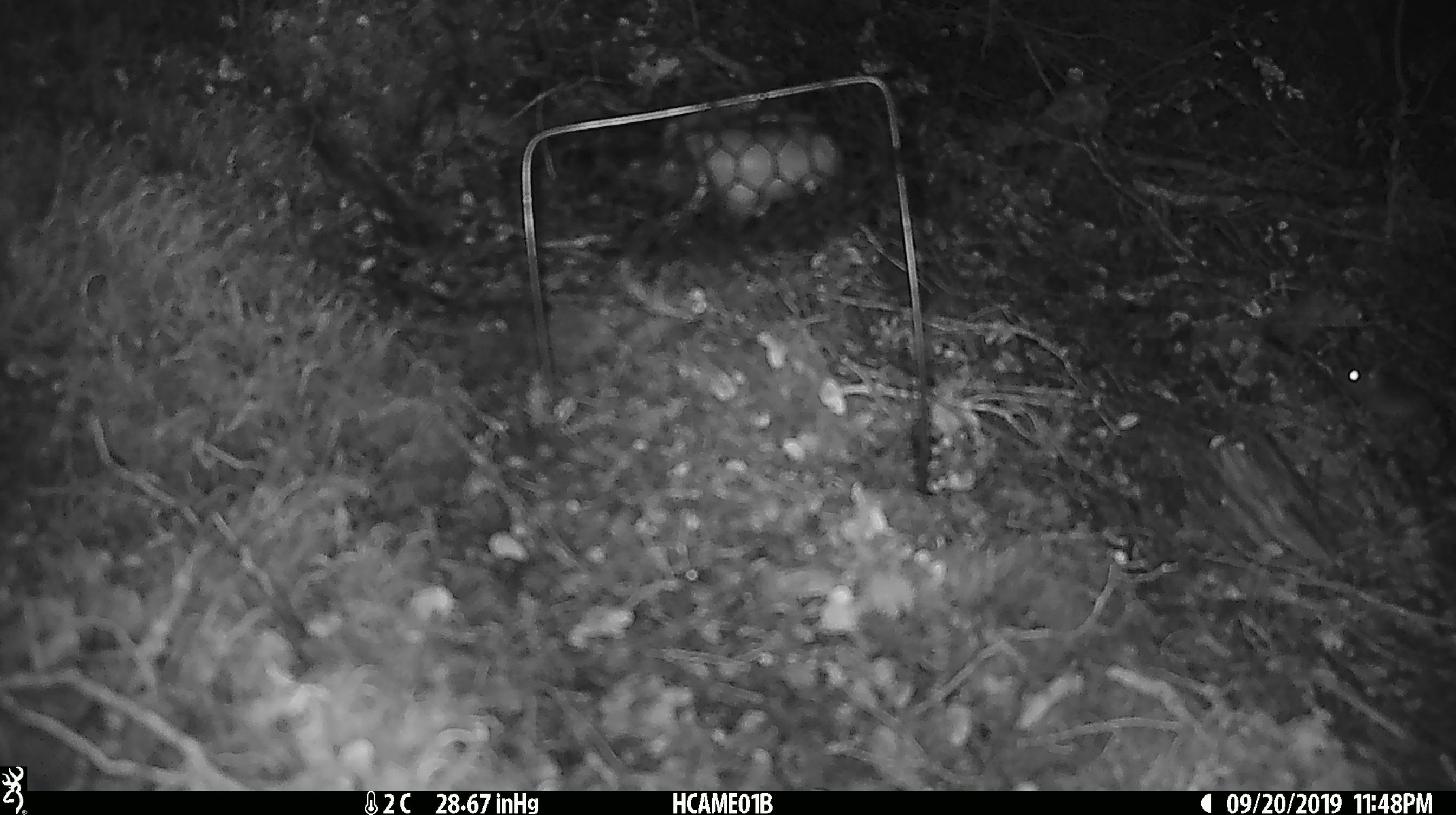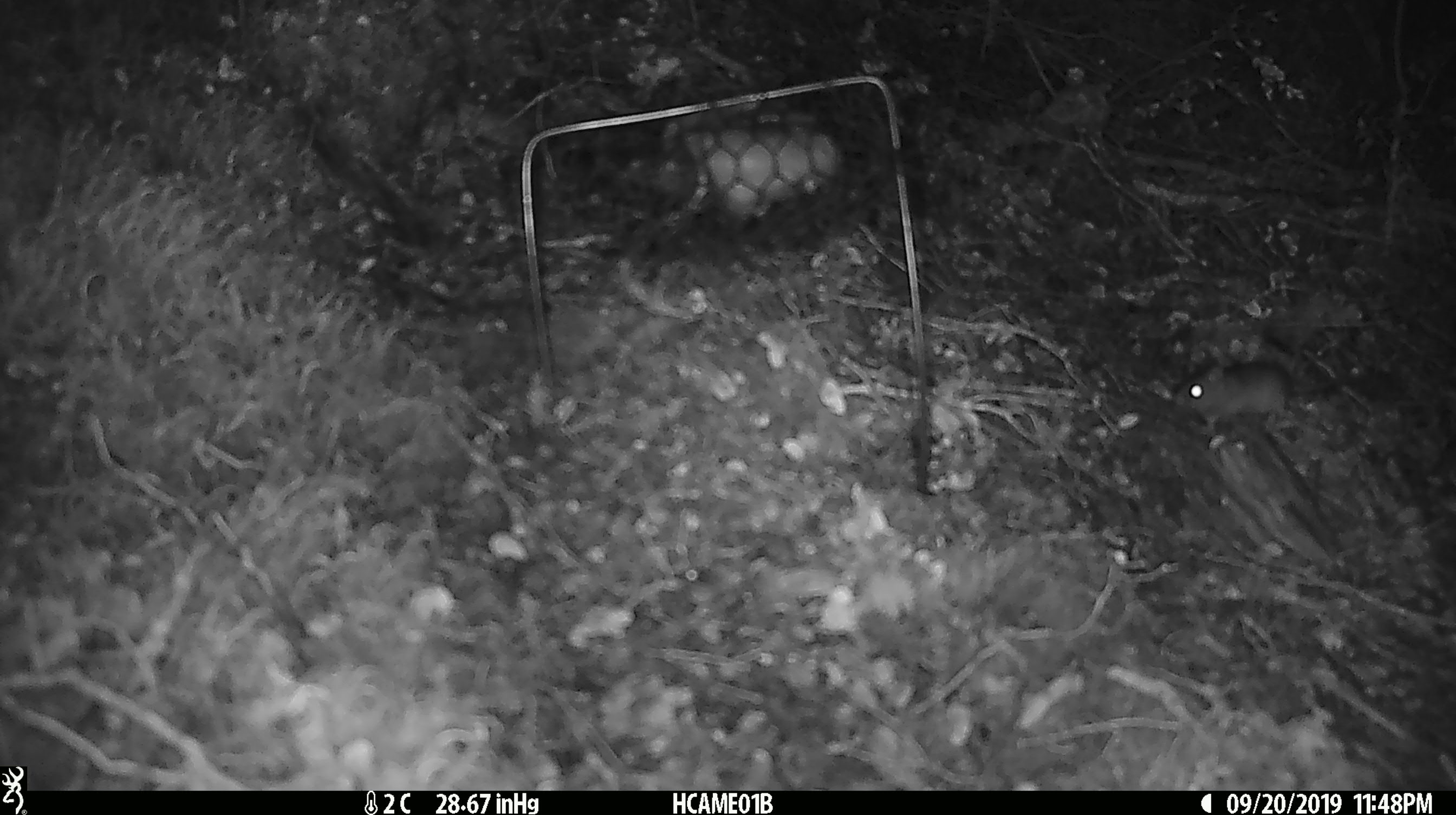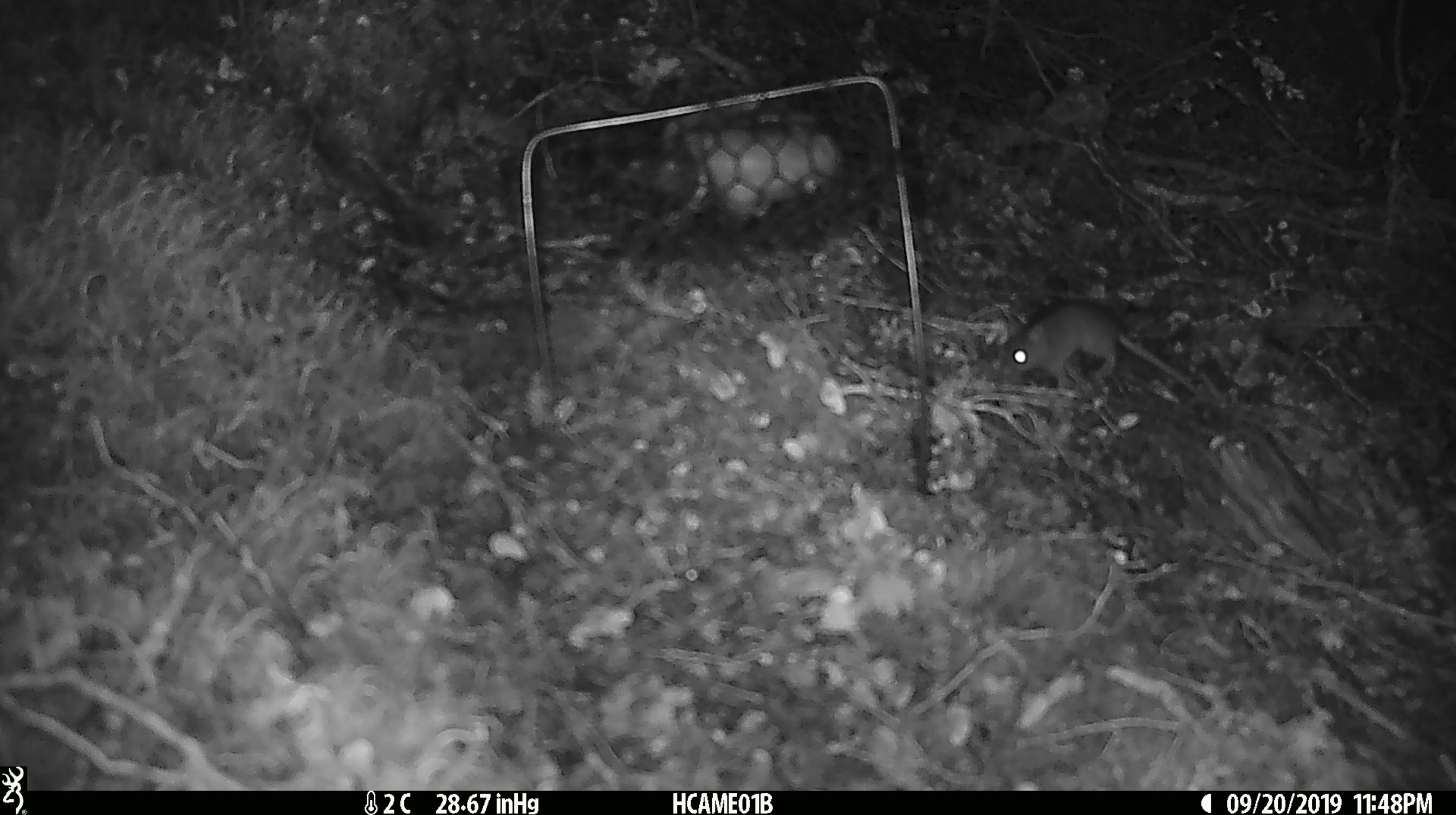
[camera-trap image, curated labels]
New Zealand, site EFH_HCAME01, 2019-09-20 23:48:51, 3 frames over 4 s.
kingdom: Animalia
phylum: Chordata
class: Mammalia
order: Rodentia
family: Muridae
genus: Mus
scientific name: Mus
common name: mouse